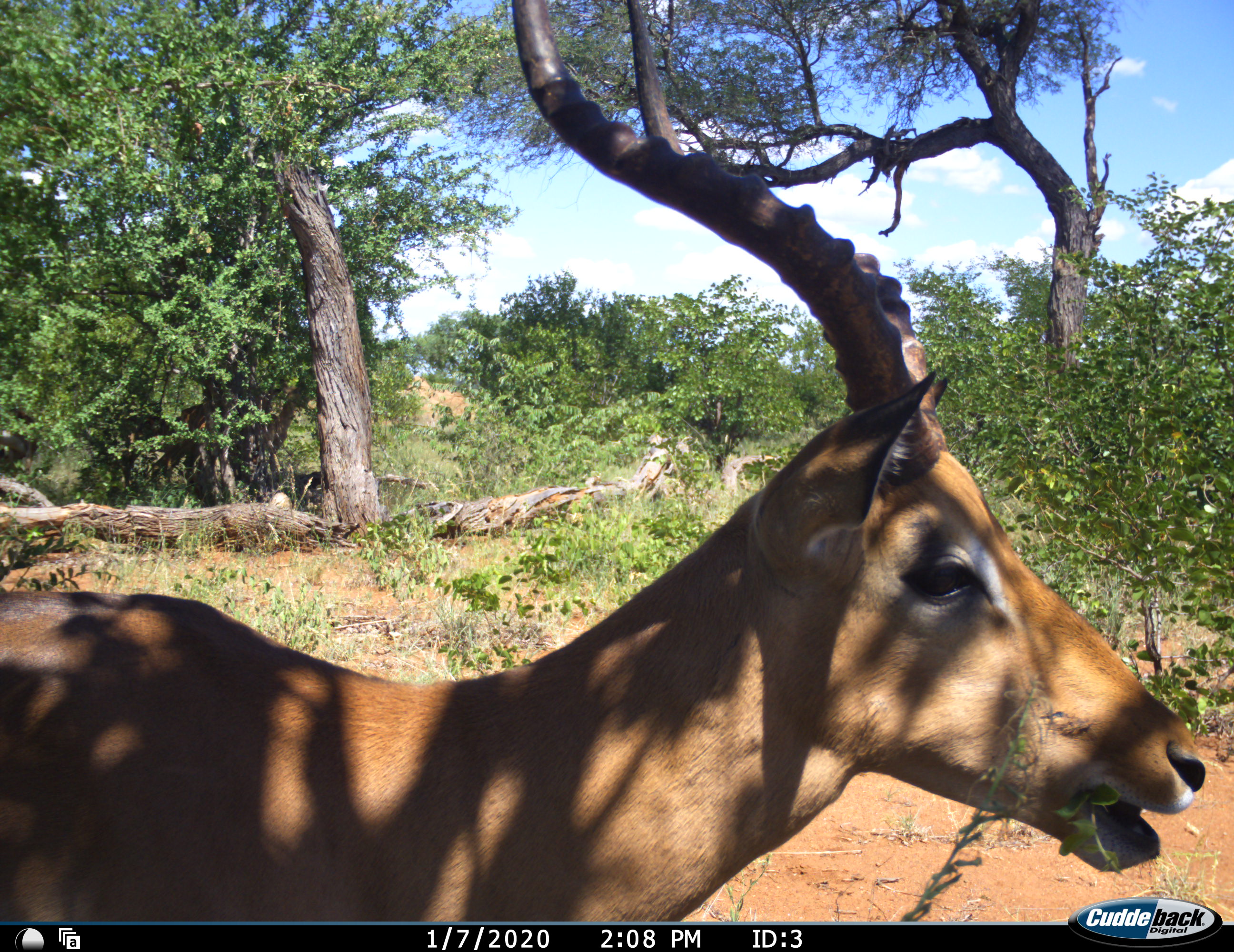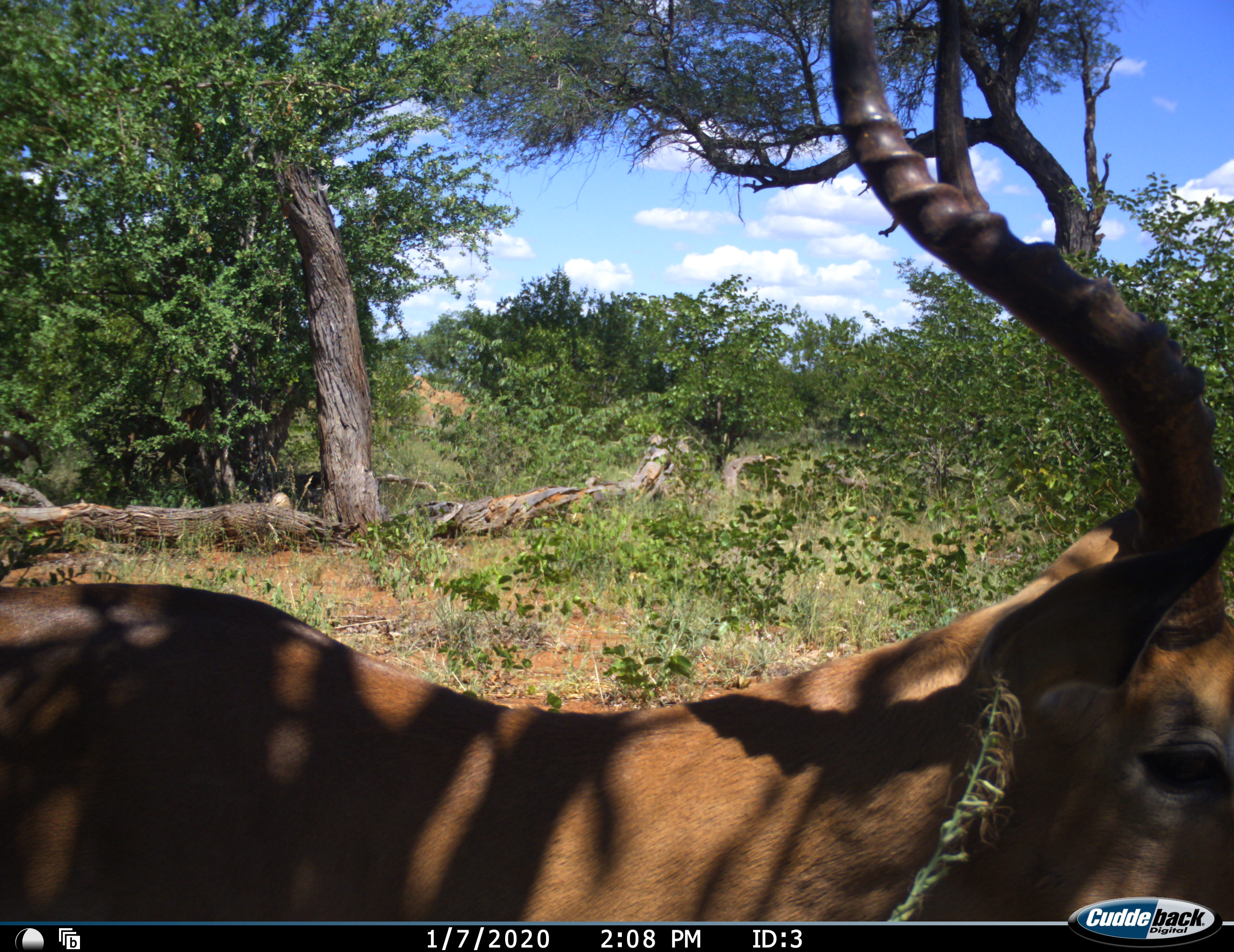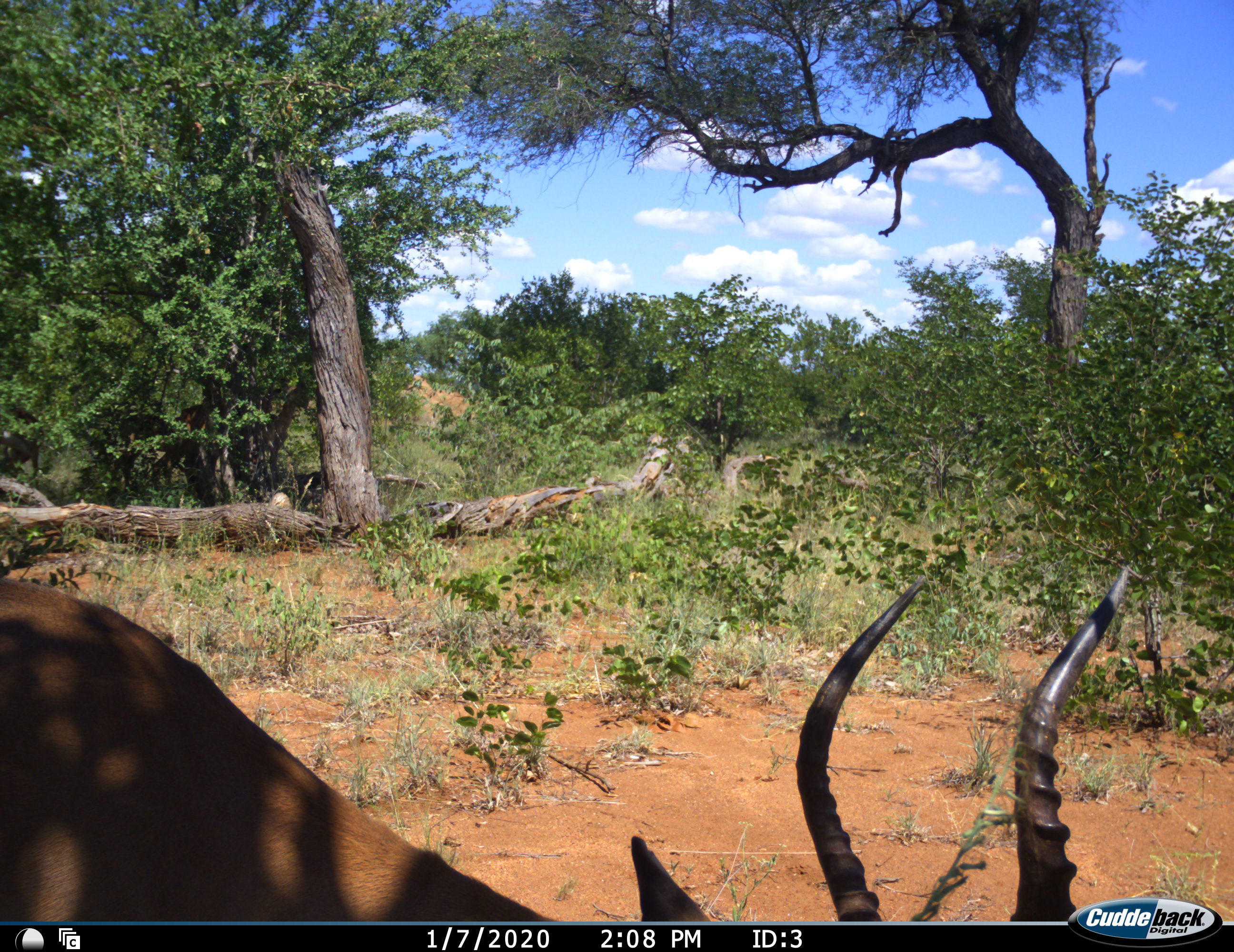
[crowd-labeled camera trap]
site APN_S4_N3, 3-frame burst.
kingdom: Animalia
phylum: Chordata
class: Mammalia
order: Artiodactyla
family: Bovidae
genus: Aepyceros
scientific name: Aepyceros melampus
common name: impala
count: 1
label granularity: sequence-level